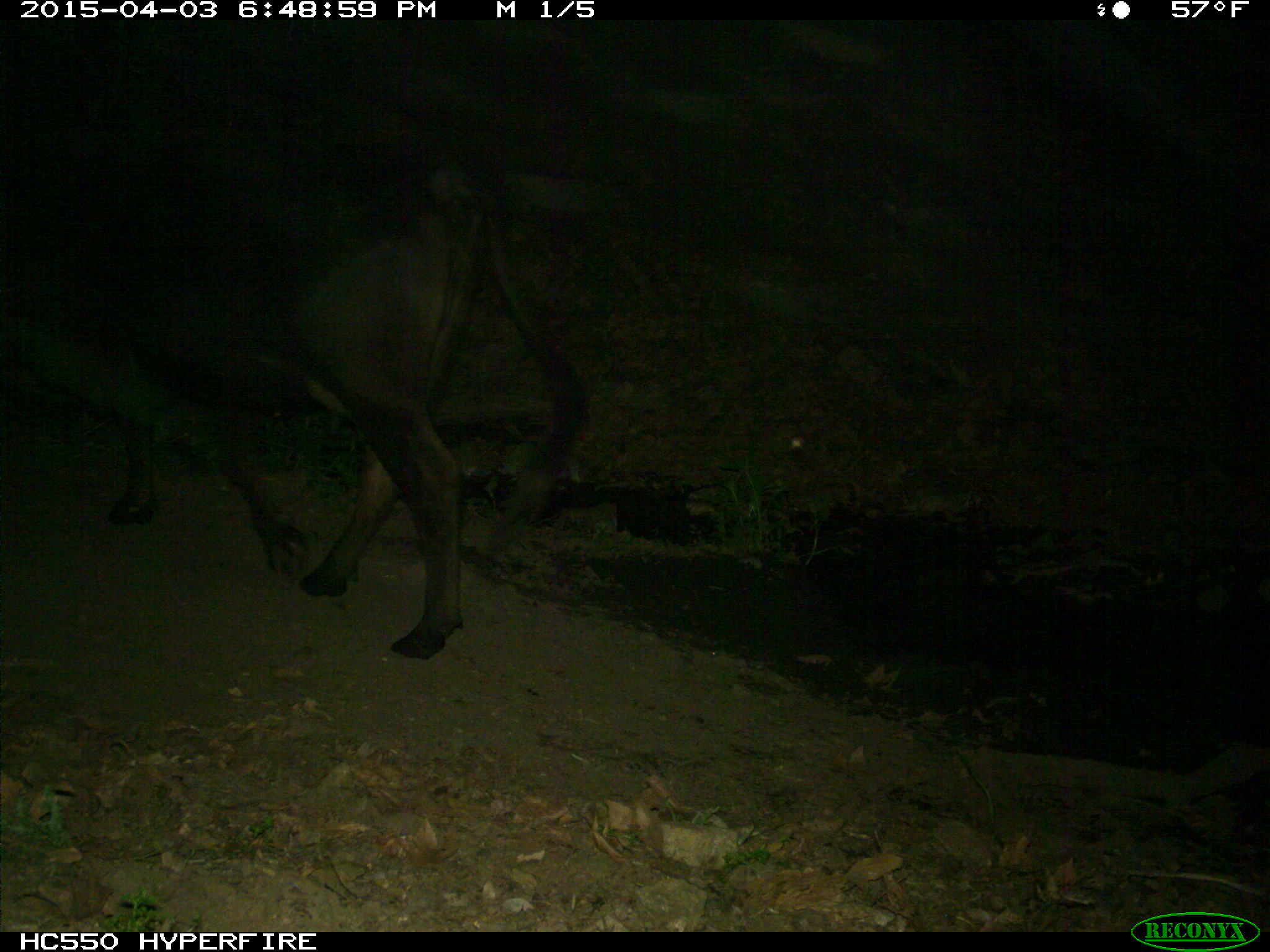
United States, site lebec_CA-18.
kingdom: Animalia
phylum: Chordata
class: Mammalia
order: Artiodactyla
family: Bovidae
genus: Bos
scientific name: Bos taurus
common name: domestic cow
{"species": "Bos taurus (domestic cow)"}